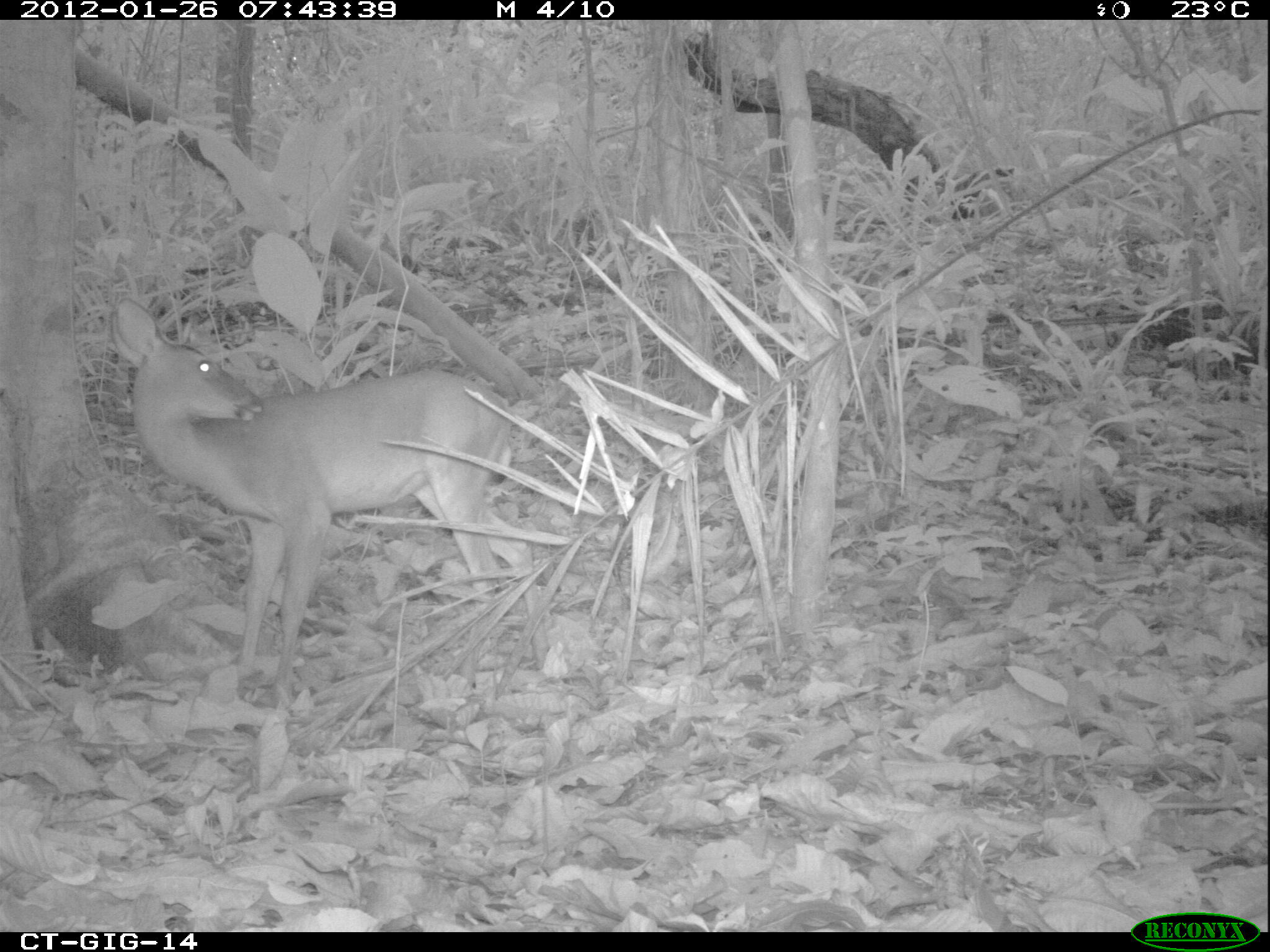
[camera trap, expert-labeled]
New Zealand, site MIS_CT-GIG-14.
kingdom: Animalia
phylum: Chordata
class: Mammalia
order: Artiodactyla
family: Cervidae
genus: Odocoileus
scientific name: Odocoileus virginianus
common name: white-tailed deer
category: white tailed deer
White tailed deer (white-tailed deer) (Odocoileus virginianus).